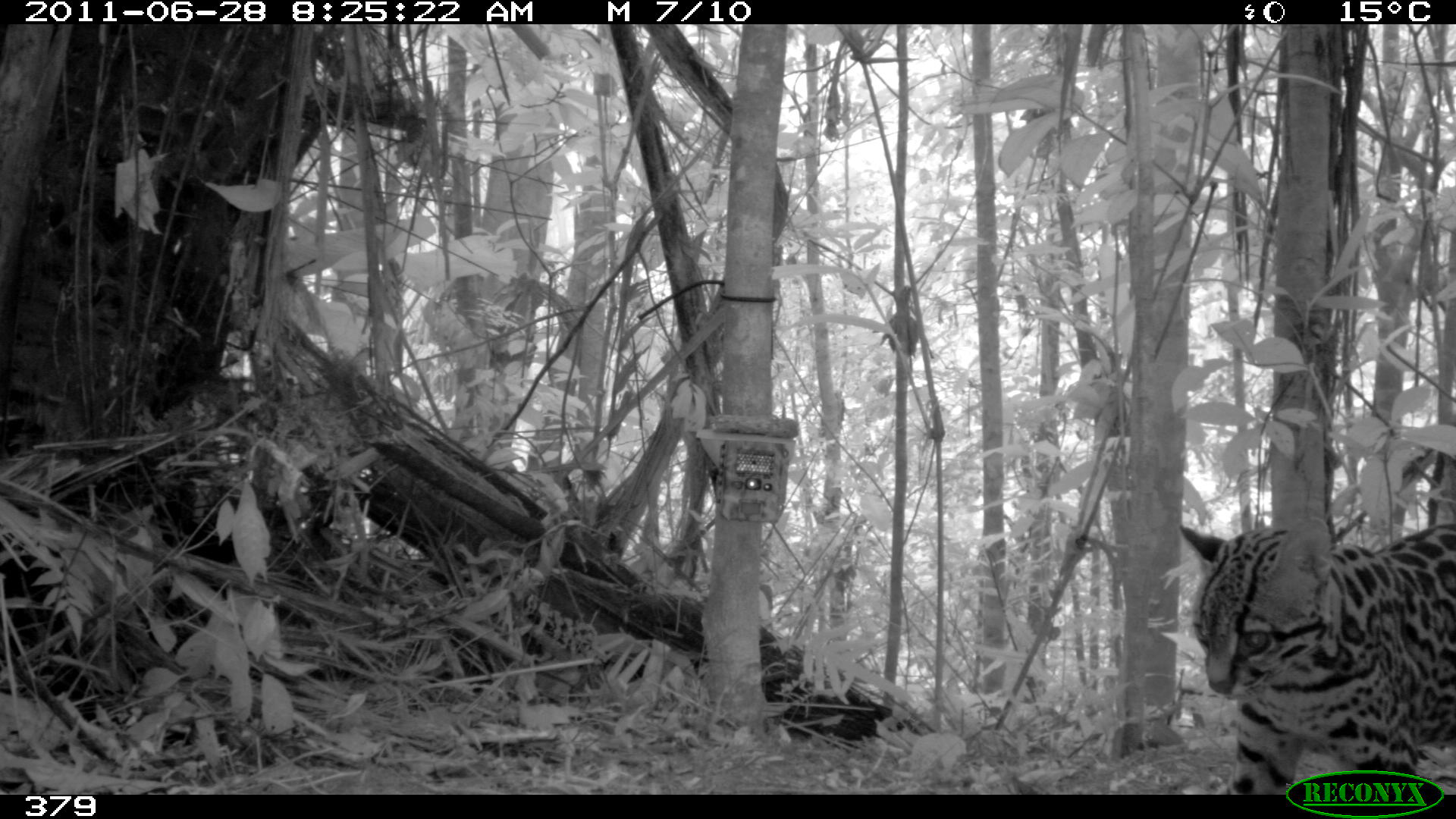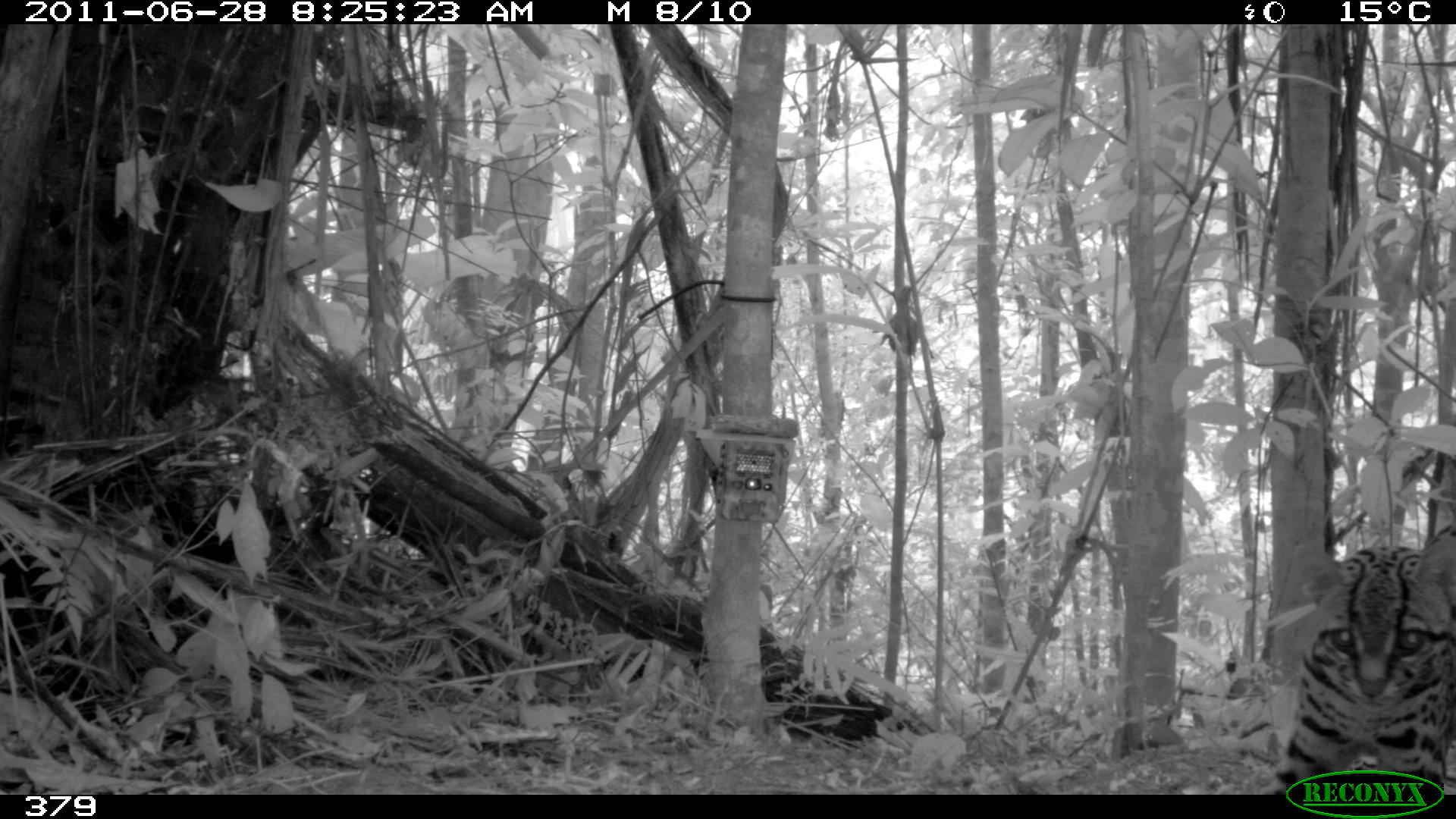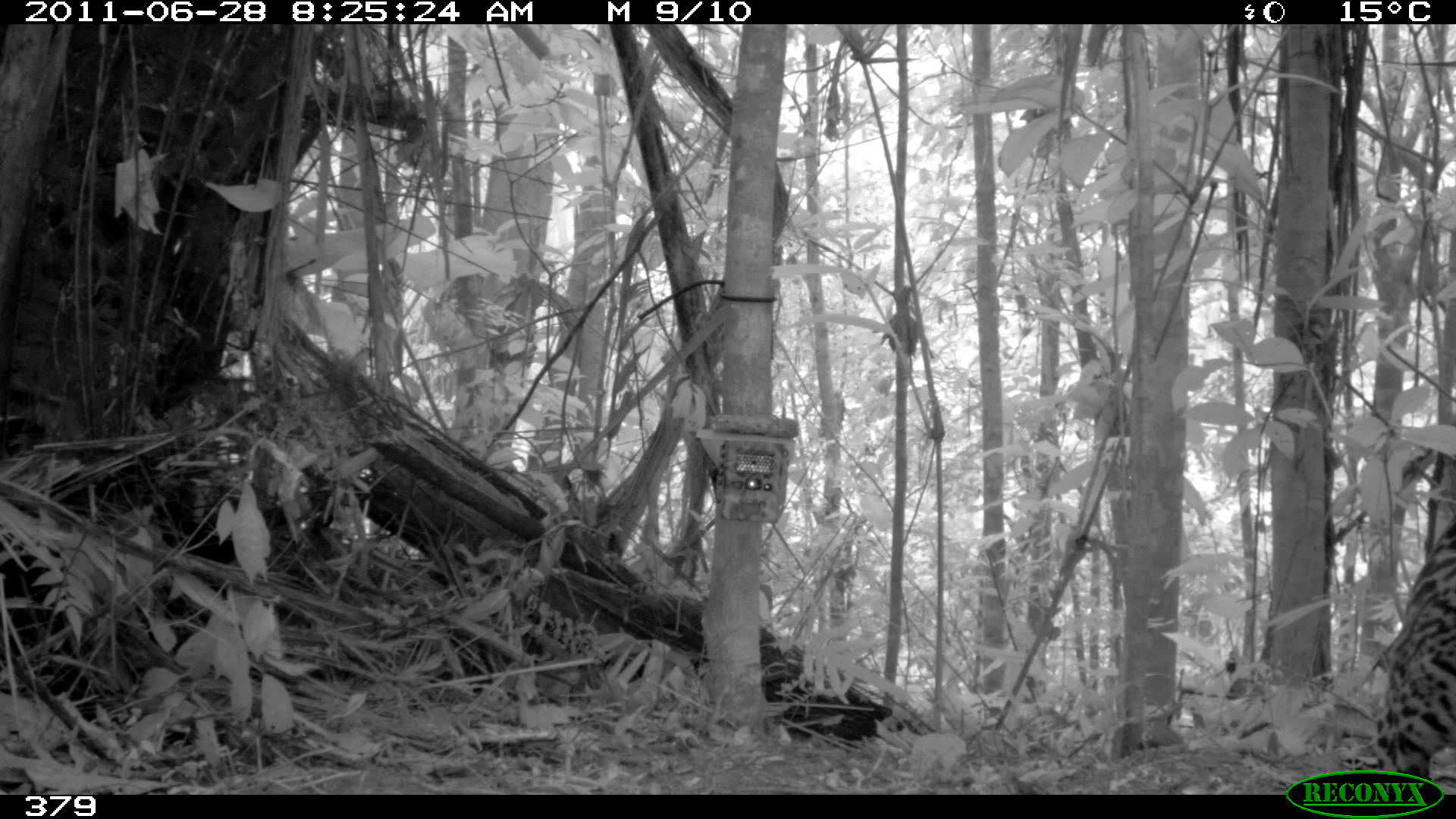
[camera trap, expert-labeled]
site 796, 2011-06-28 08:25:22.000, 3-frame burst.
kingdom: Animalia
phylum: Chordata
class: Mammalia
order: Carnivora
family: Felidae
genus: Leopardus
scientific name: Leopardus pardalis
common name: ocelot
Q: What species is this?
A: Leopardus pardalis (ocelot).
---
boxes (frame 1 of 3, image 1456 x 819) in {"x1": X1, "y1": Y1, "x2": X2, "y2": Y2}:
leopardus pardalis: {"x1": 1178, "y1": 521, "x2": 1455, "y2": 790}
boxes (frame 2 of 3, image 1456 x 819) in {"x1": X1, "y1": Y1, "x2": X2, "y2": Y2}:
leopardus pardalis: {"x1": 1278, "y1": 521, "x2": 1455, "y2": 792}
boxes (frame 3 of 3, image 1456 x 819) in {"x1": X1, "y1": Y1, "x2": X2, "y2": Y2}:
leopardus pardalis: {"x1": 1373, "y1": 517, "x2": 1455, "y2": 780}